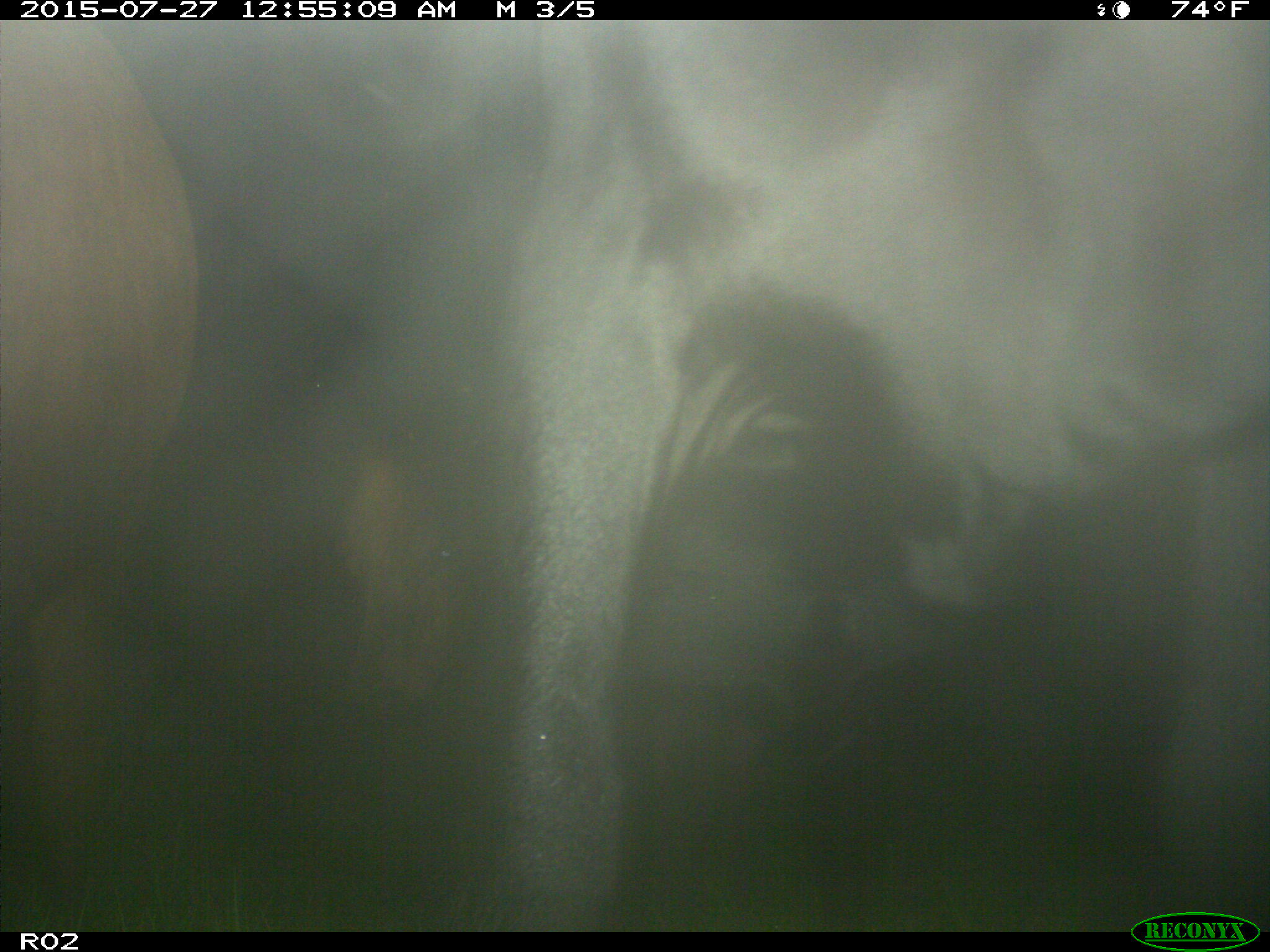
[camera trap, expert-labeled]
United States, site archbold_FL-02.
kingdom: Animalia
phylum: Chordata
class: Mammalia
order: Artiodactyla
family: Bovidae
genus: Bos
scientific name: Bos taurus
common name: domestic cow